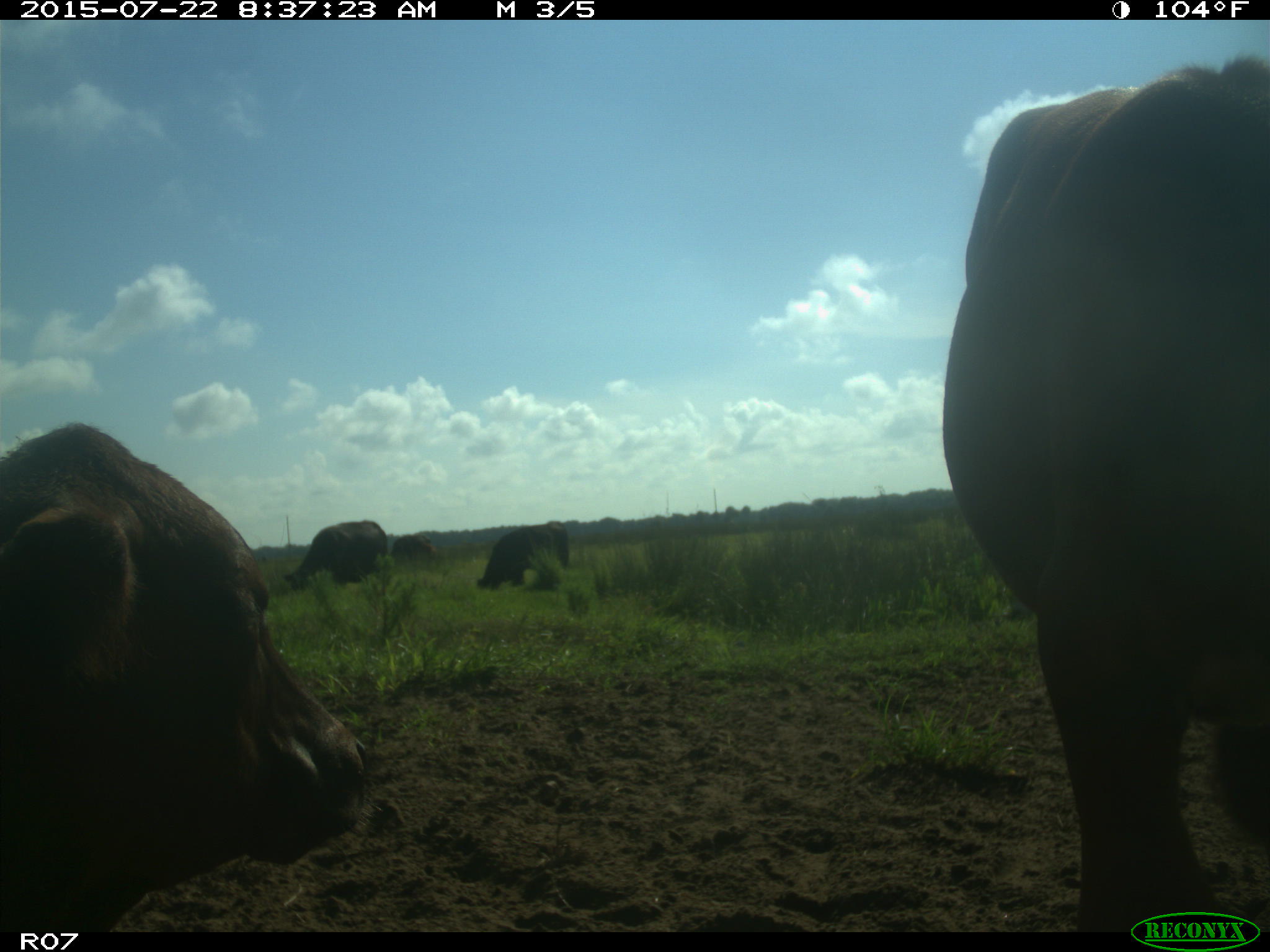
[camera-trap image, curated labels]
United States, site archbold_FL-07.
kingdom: Animalia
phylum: Chordata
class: Mammalia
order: Artiodactyla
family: Bovidae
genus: Bos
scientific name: Bos taurus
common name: domestic cow